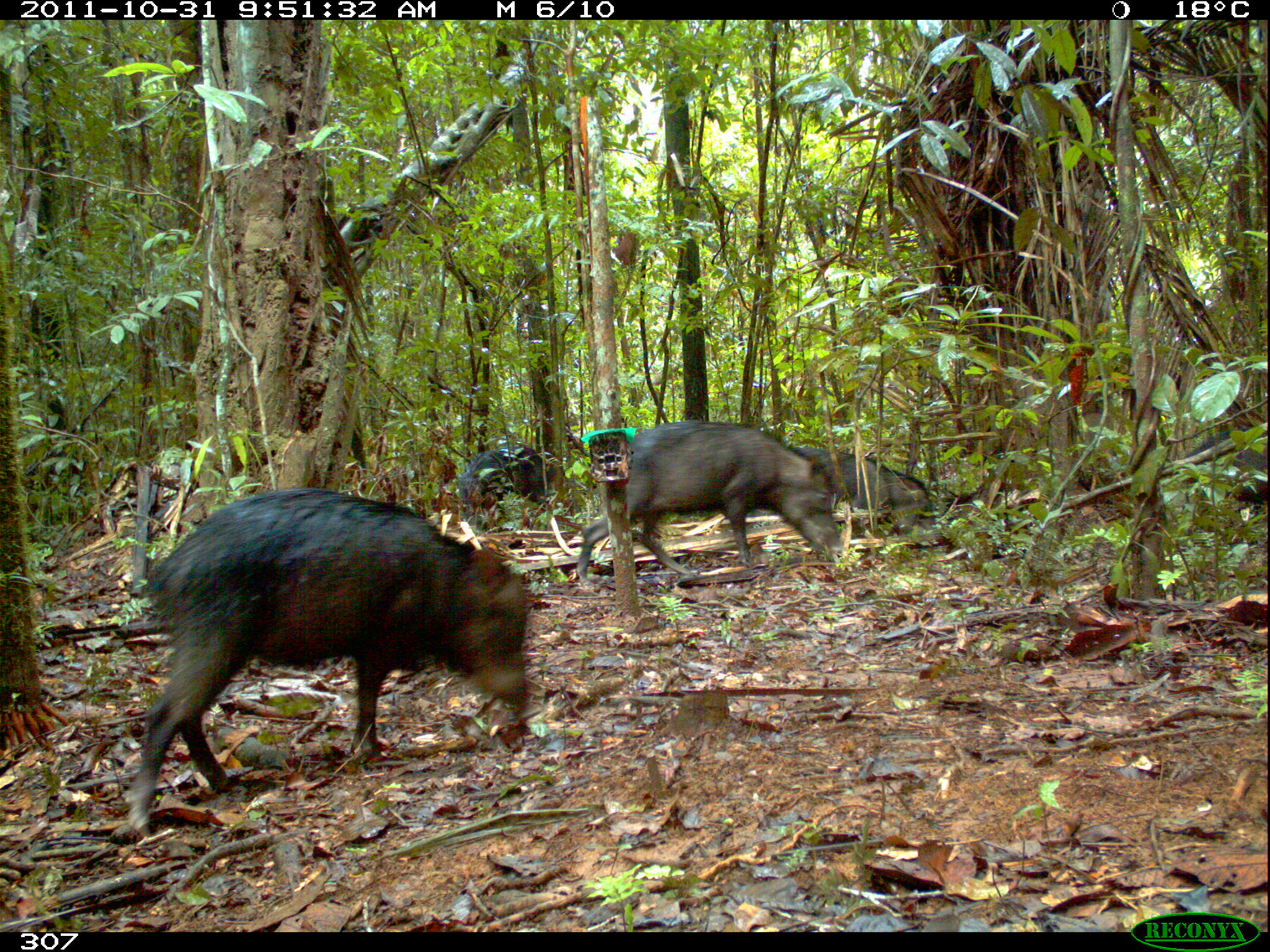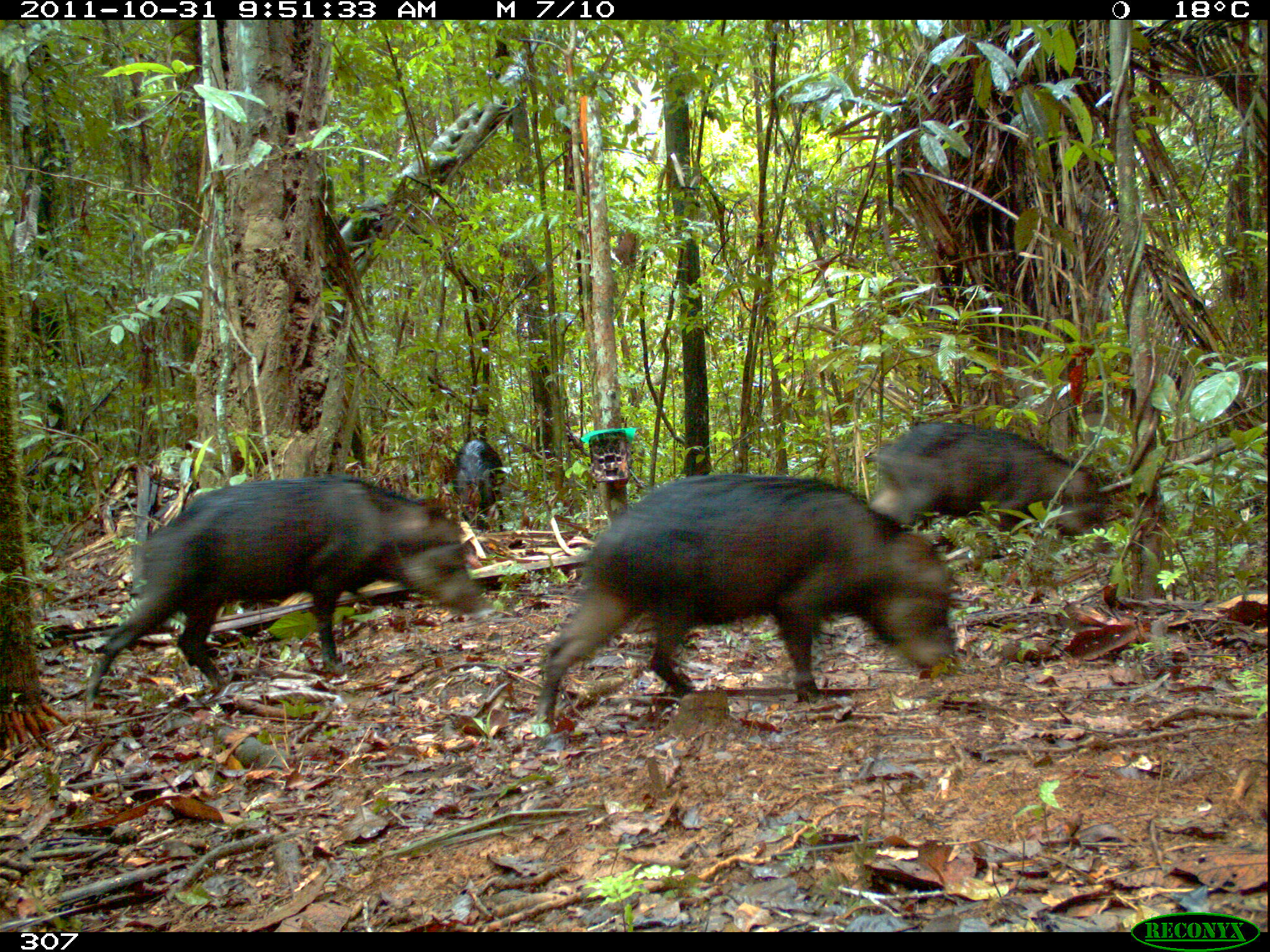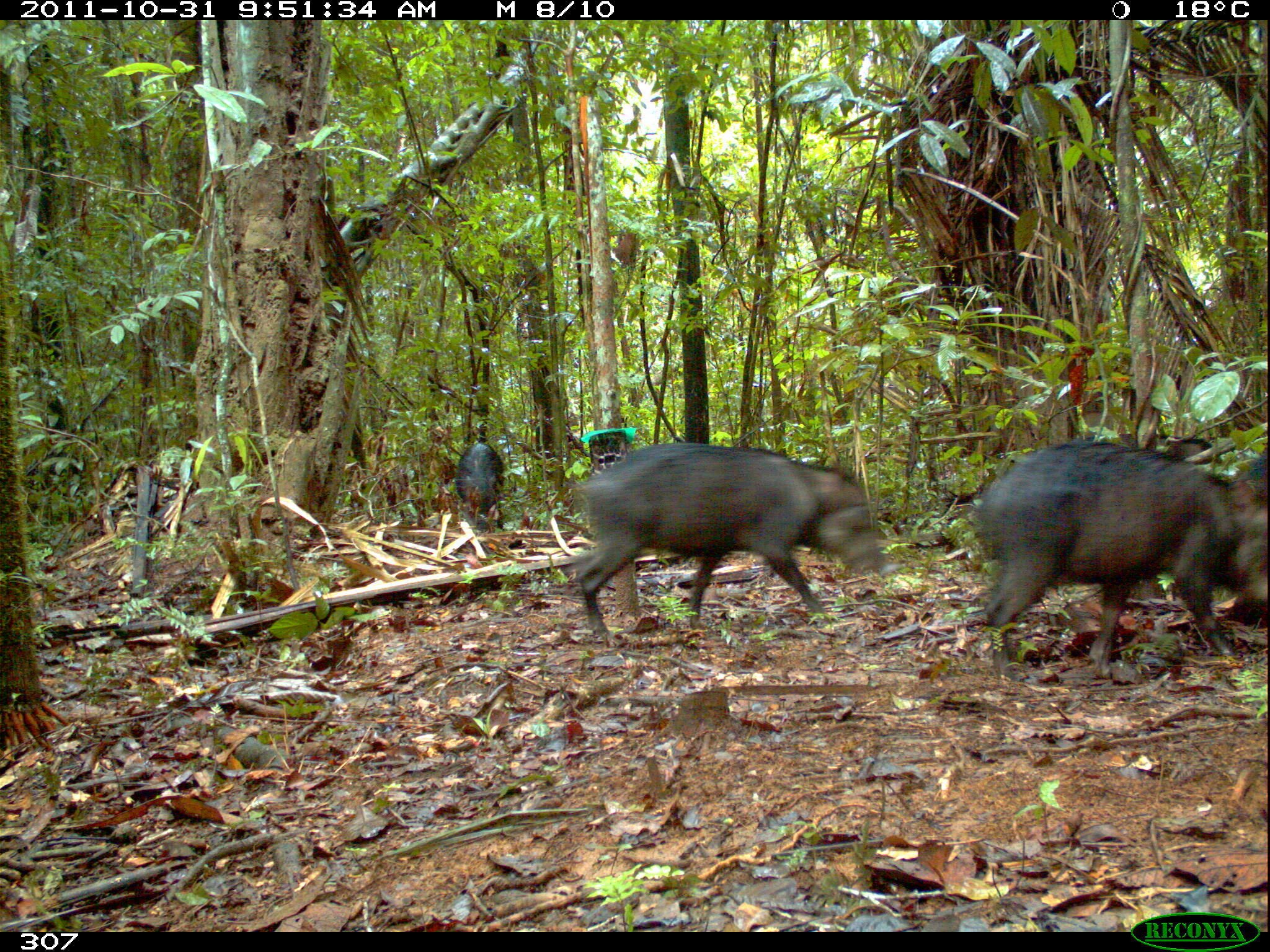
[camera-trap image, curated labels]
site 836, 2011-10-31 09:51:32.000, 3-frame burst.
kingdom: Animalia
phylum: Chordata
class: Mammalia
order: Artiodactyla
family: Tayassuidae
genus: Tayassu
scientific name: Tayassu pecari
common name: white-lipped peccary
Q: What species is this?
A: Tayassu pecari (white-lipped peccary).